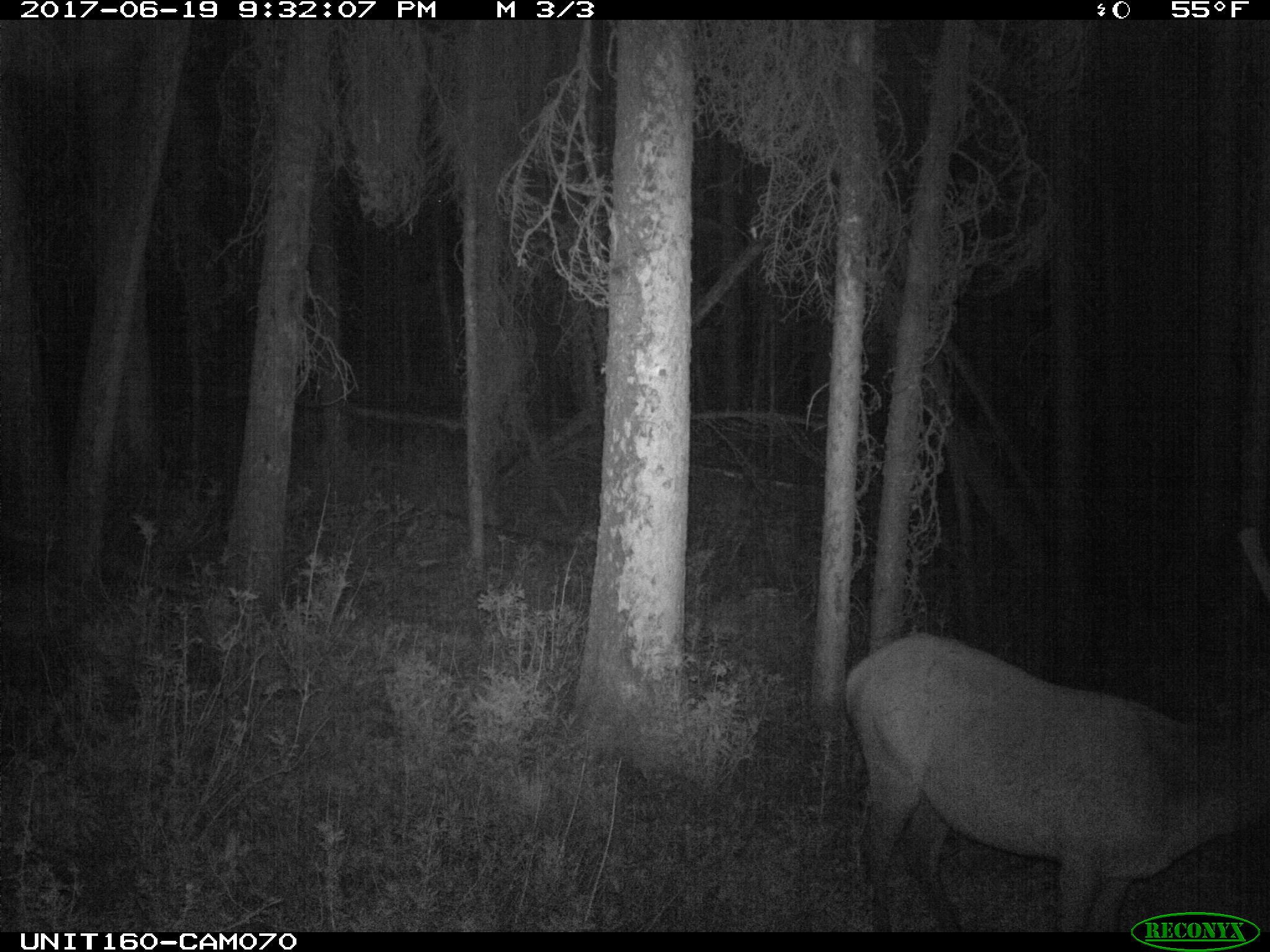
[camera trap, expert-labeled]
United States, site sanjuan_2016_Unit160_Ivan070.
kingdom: Animalia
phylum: Chordata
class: Mammalia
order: Artiodactyla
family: Cervidae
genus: Cervus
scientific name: Cervus elaphus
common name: red deer